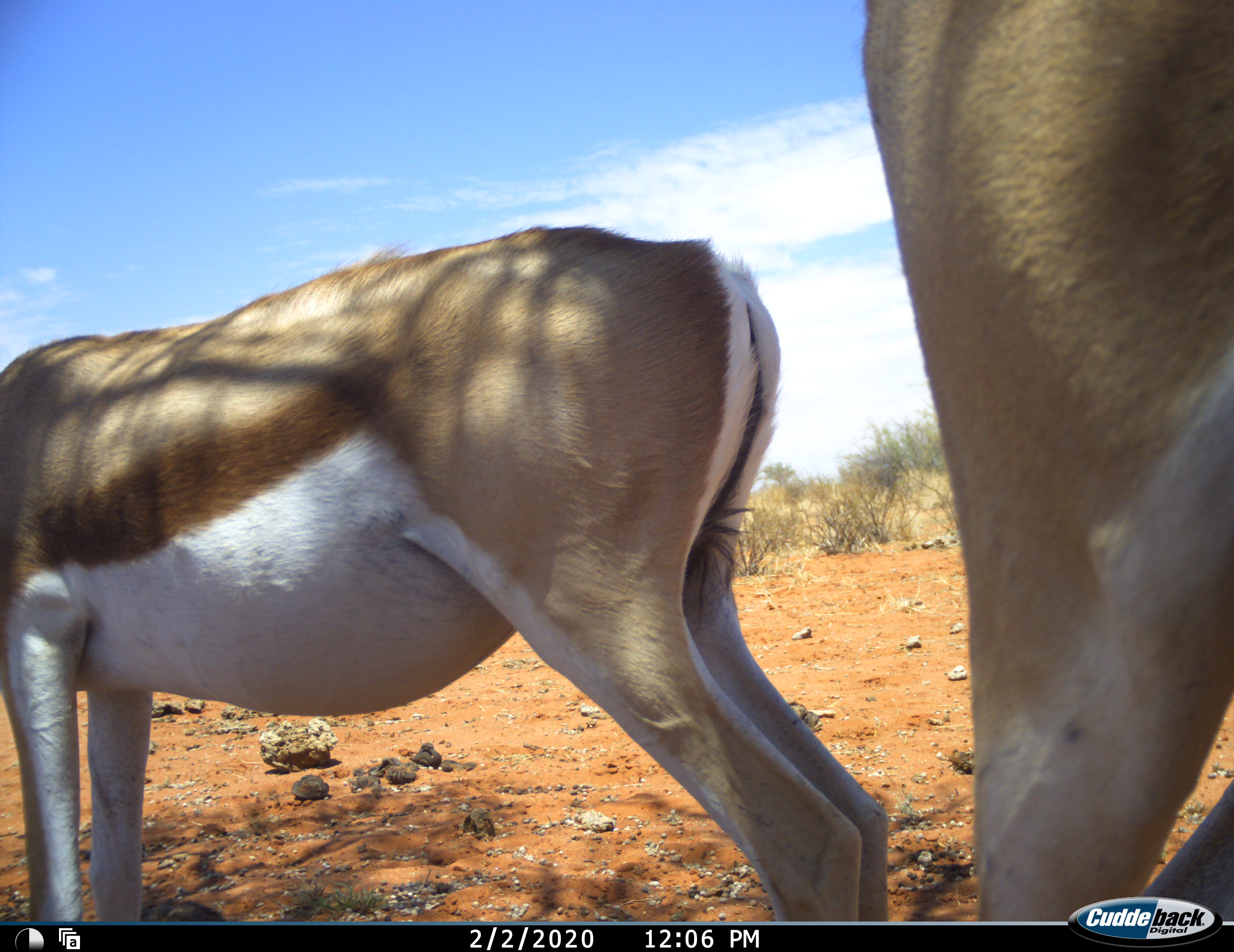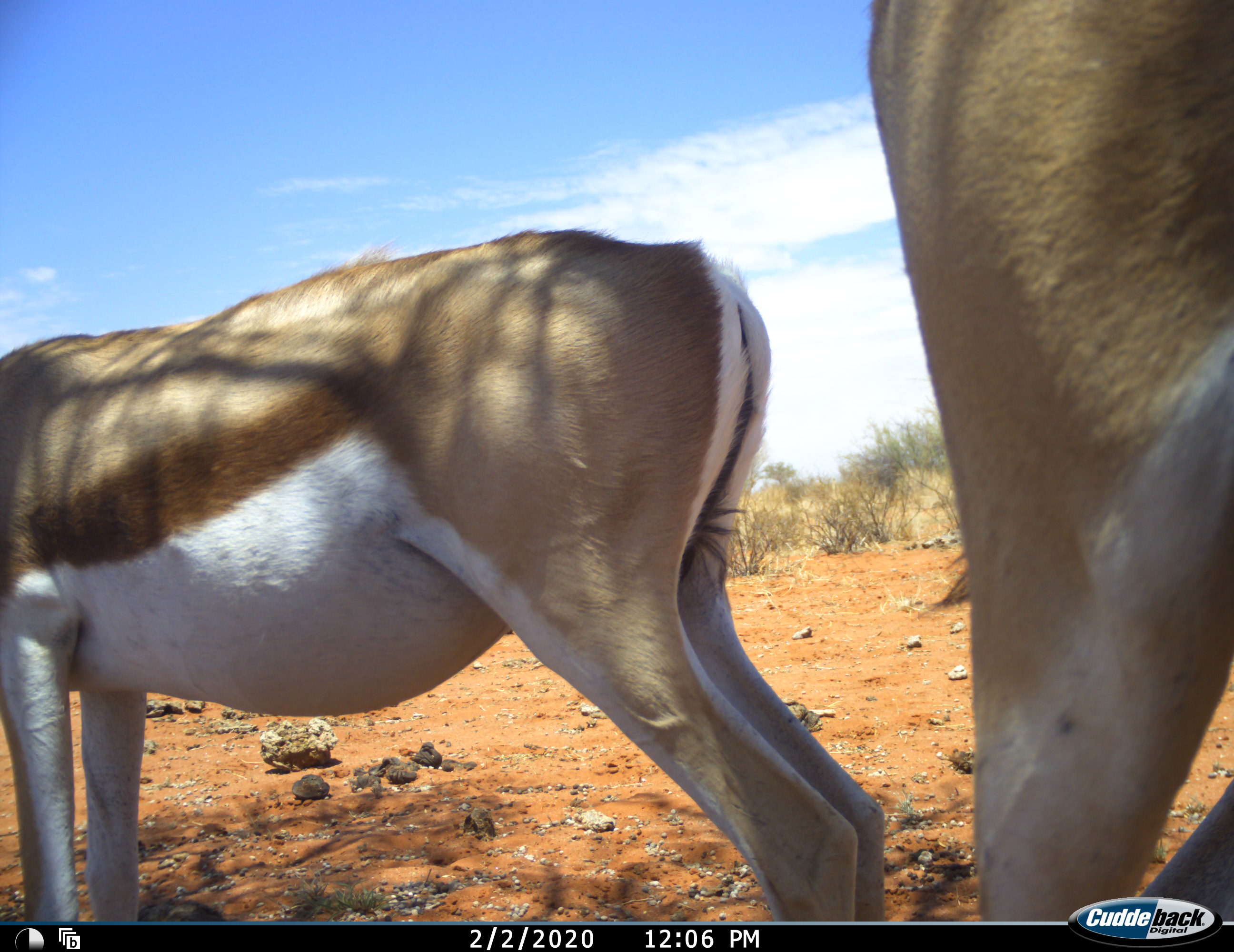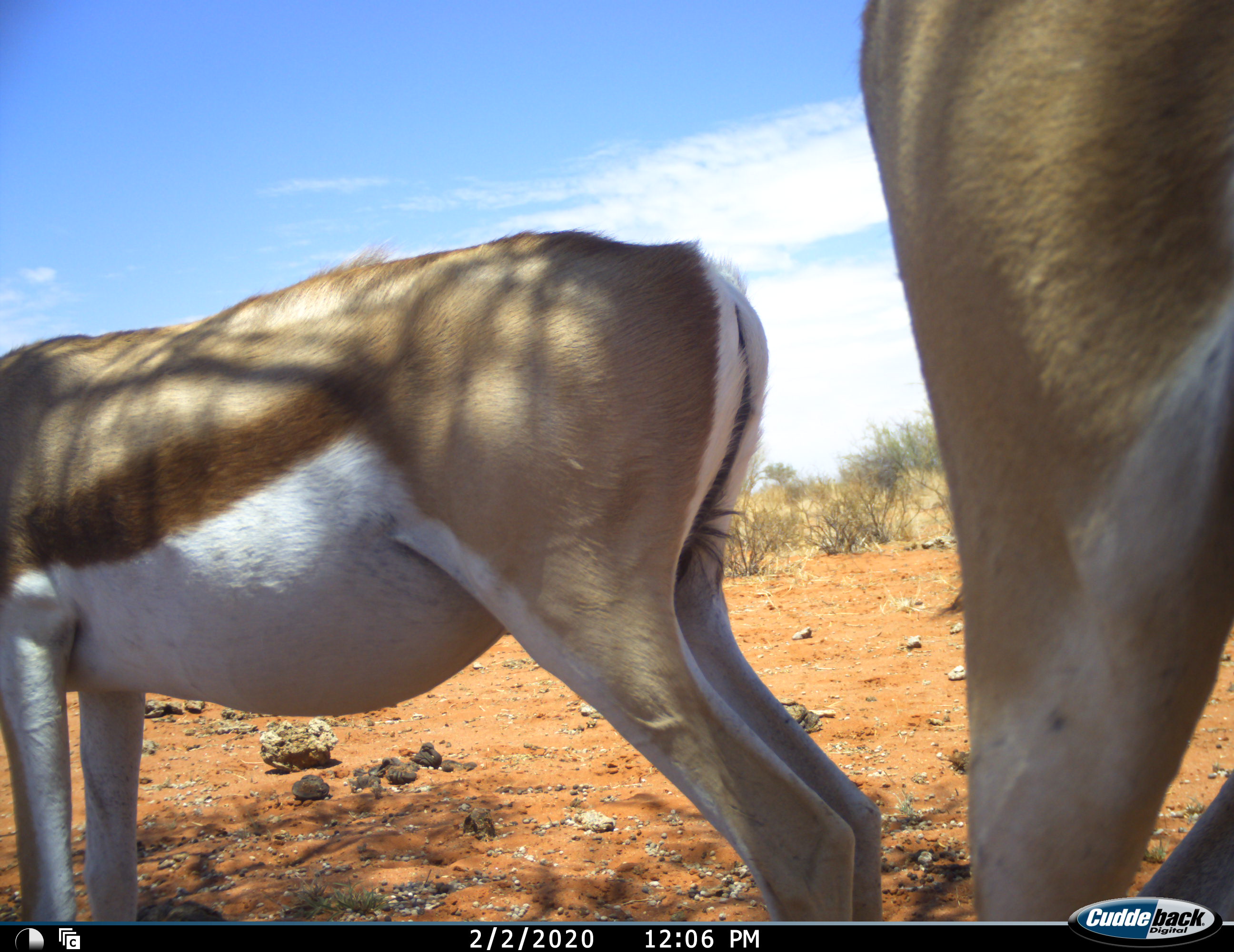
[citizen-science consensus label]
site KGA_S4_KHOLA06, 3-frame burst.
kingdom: Animalia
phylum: Chordata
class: Mammalia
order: Artiodactyla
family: Bovidae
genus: Antidorcas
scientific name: Antidorcas marsupialis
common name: springbok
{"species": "springbok (Antidorcas marsupialis)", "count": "2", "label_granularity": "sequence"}